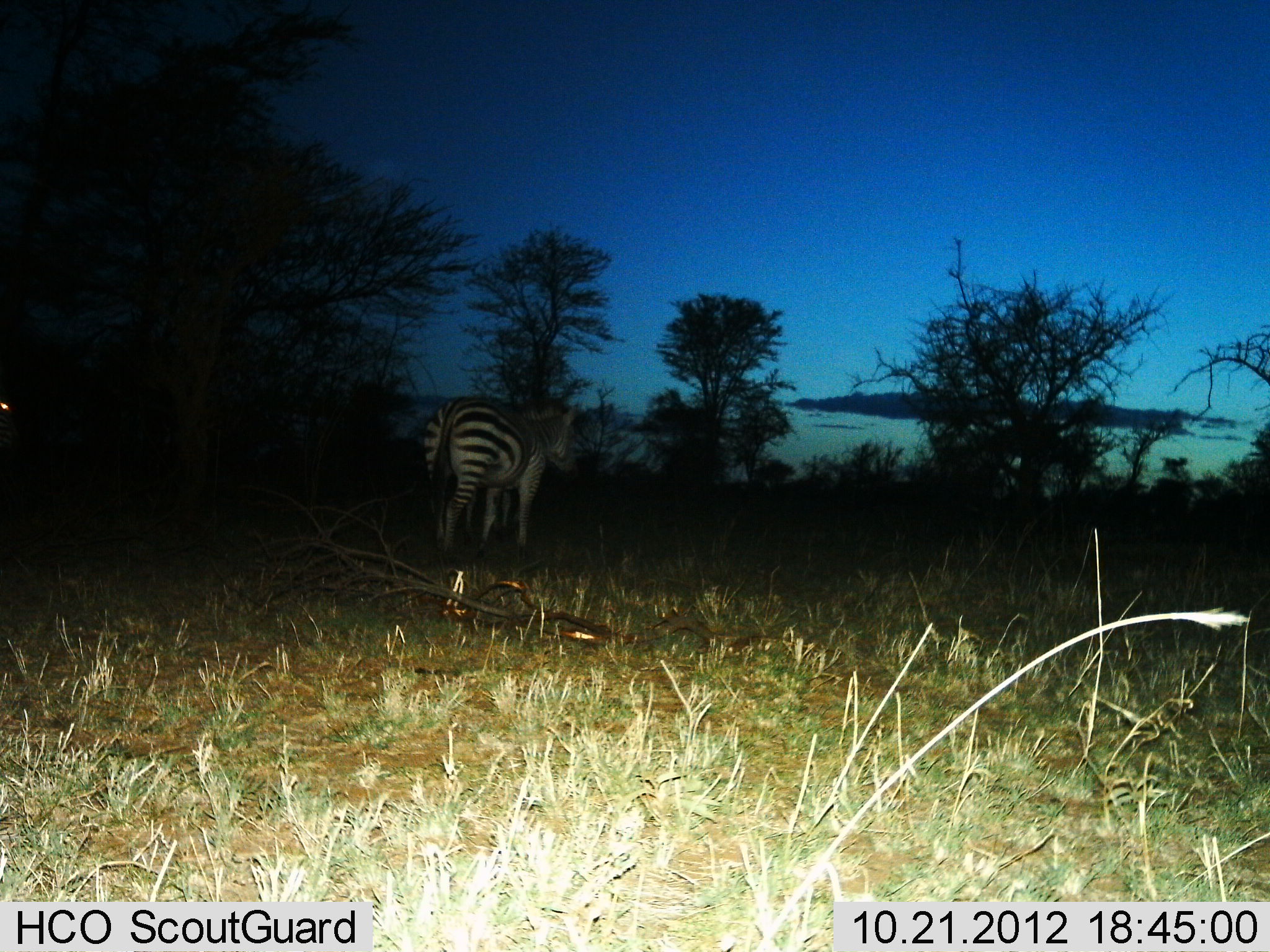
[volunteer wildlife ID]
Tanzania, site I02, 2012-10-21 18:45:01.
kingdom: Animalia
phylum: Chordata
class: Mammalia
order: Perissodactyla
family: Equidae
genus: Equus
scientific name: Equus quagga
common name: plains zebra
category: zebra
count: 1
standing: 80%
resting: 0%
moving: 20%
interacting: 0%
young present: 0%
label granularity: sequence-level